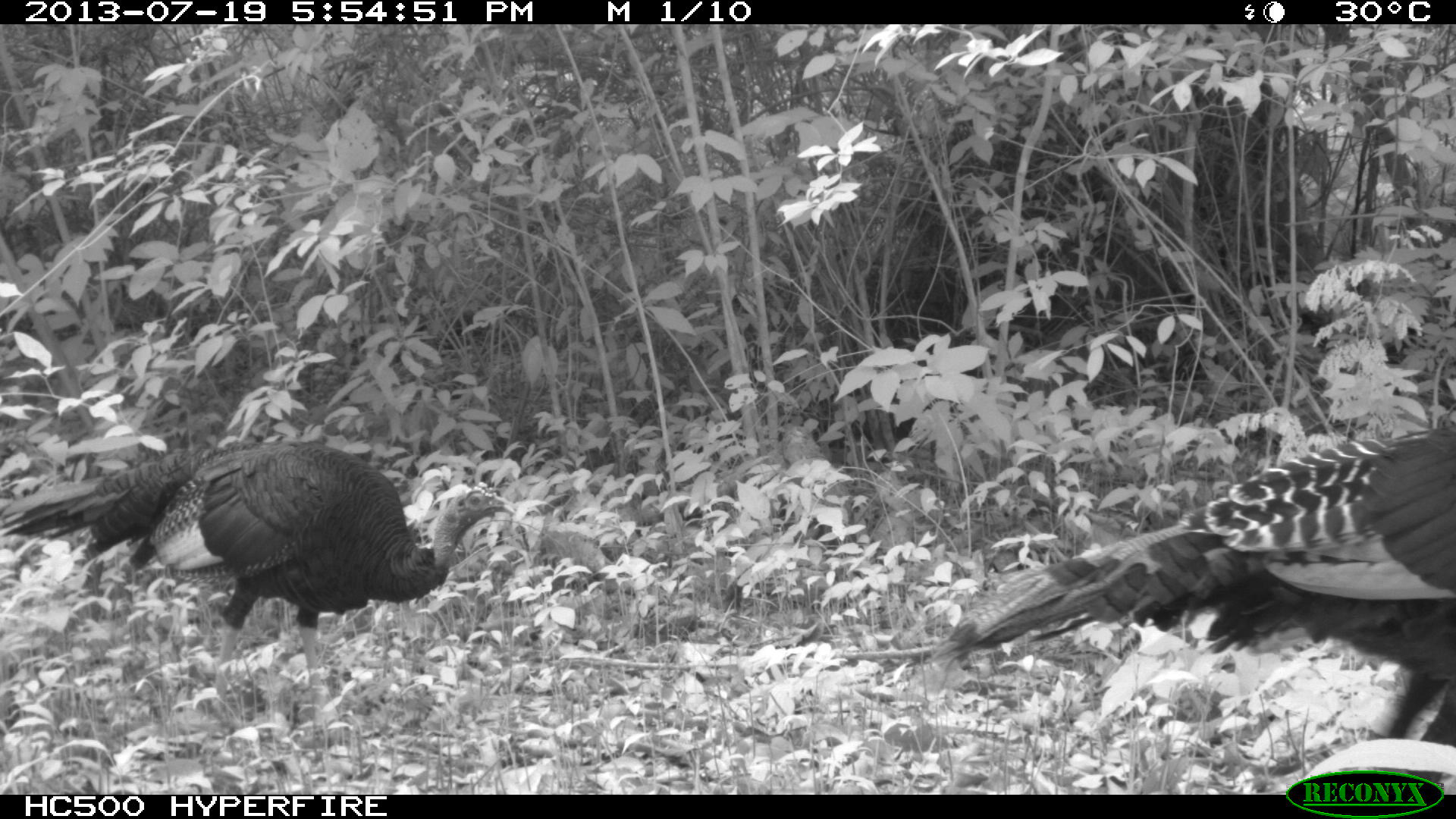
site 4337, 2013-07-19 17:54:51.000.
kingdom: Animalia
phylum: Chordata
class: Aves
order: Galliformes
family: Phasianidae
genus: Meleagris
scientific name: Meleagris ocellata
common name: ocellated turkey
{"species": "Meleagris ocellata (ocellated turkey)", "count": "2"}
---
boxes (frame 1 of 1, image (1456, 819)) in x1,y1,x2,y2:
meleagris ocellata: 922,423,1454,793; 0,438,516,725